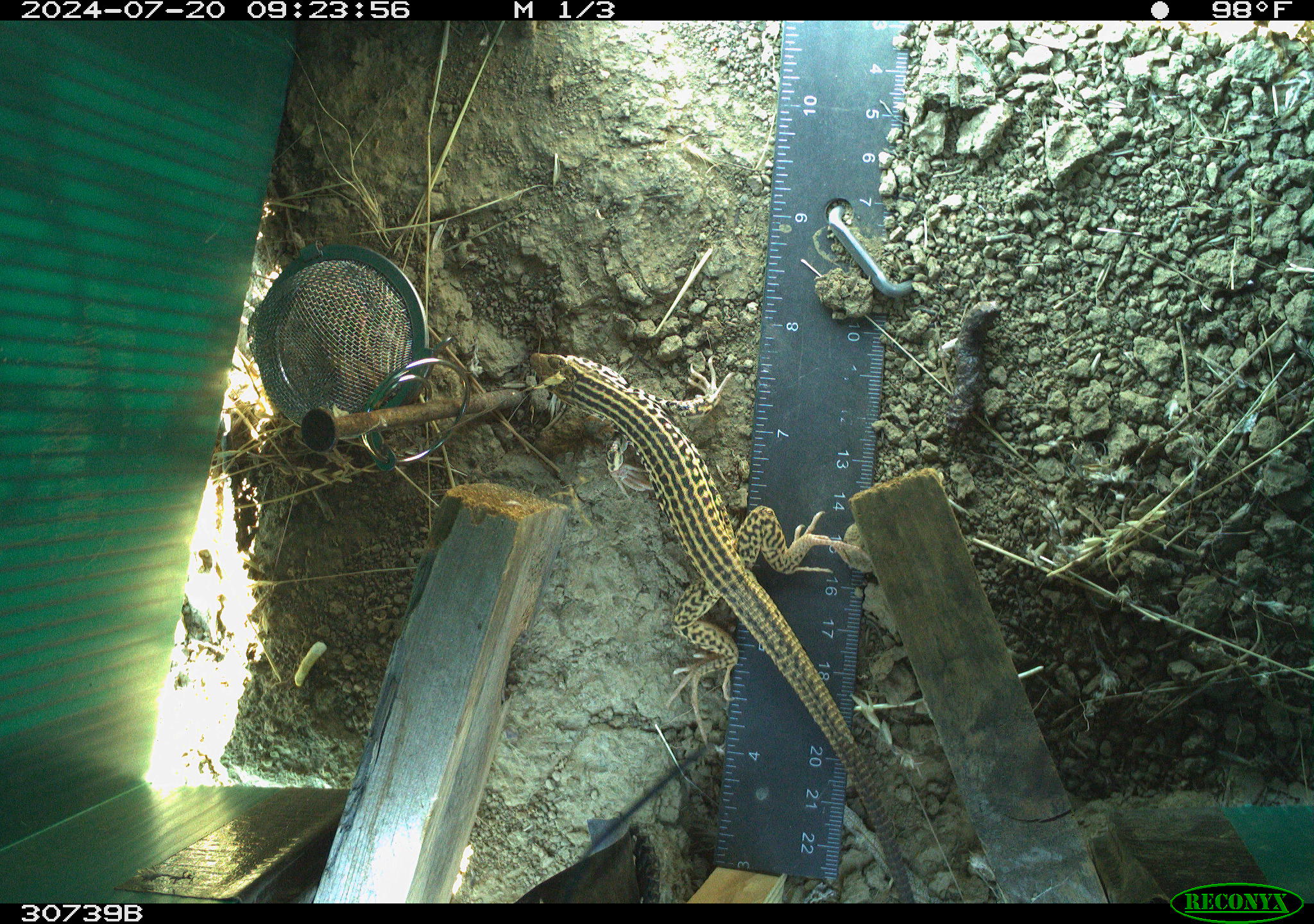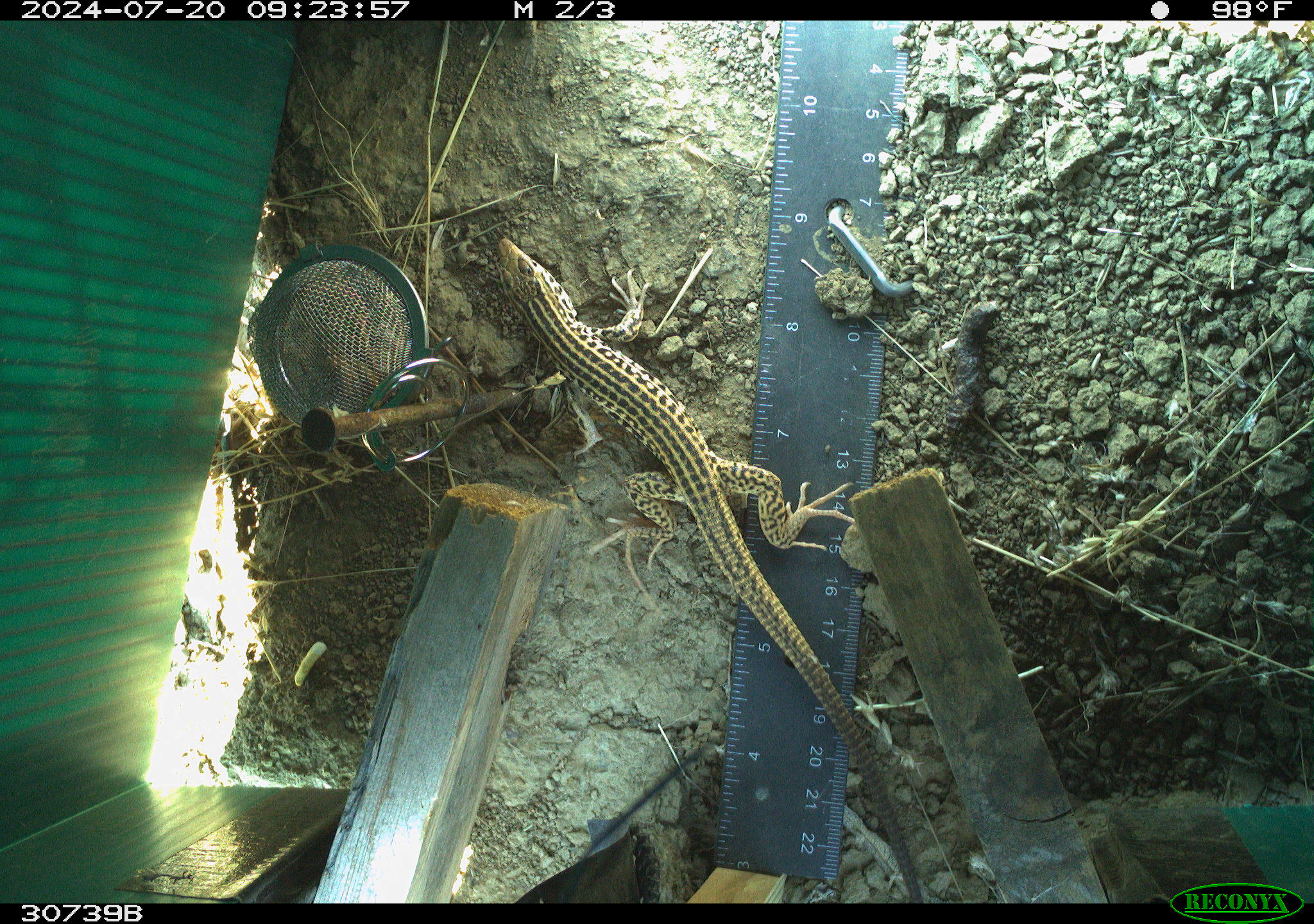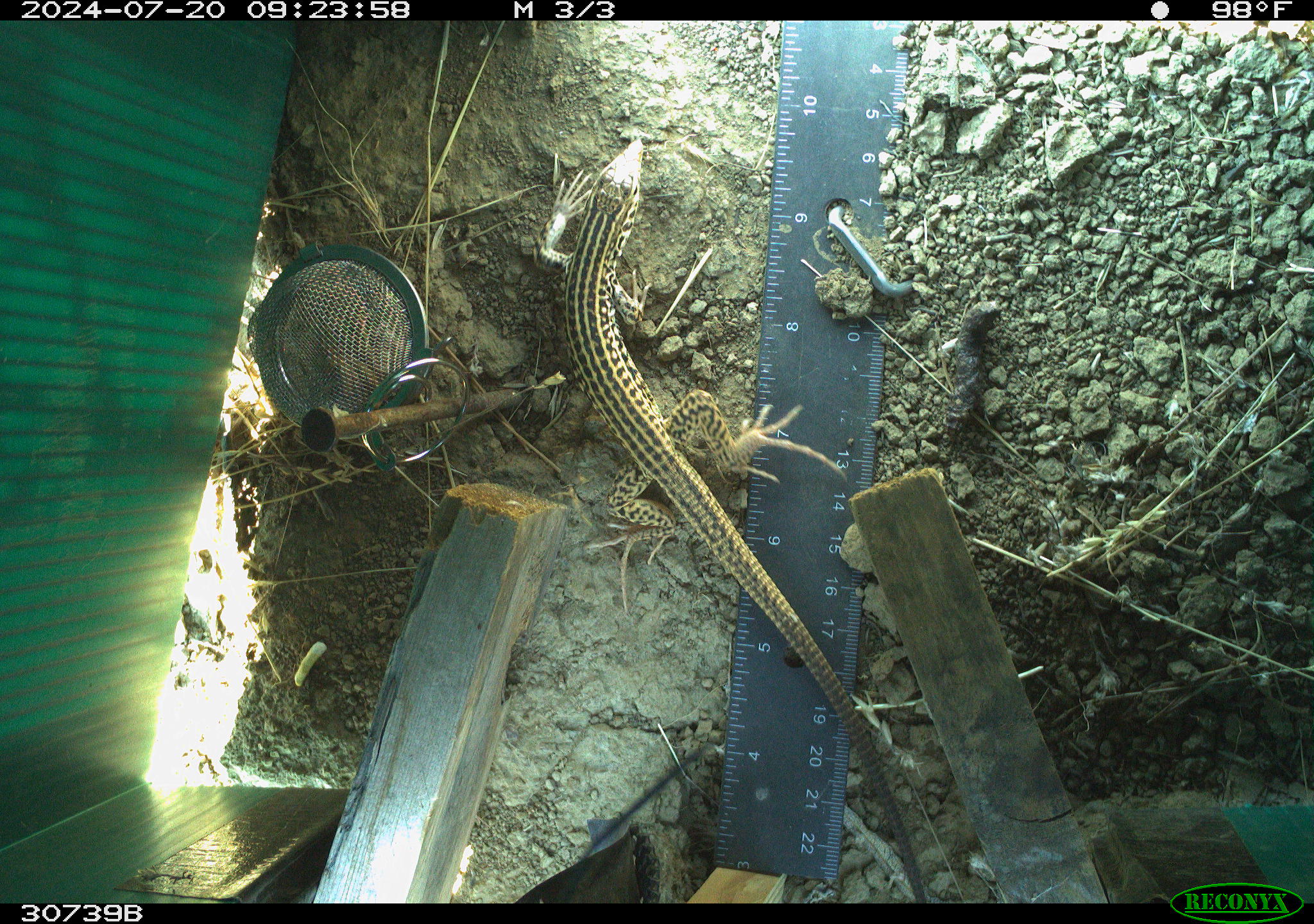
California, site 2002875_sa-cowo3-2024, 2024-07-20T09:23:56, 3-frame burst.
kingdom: Animalia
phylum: Chordata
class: Reptilia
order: Squamata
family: Teiidae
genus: Aspidoscelis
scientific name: Aspidoscelis tigris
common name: western whiptail